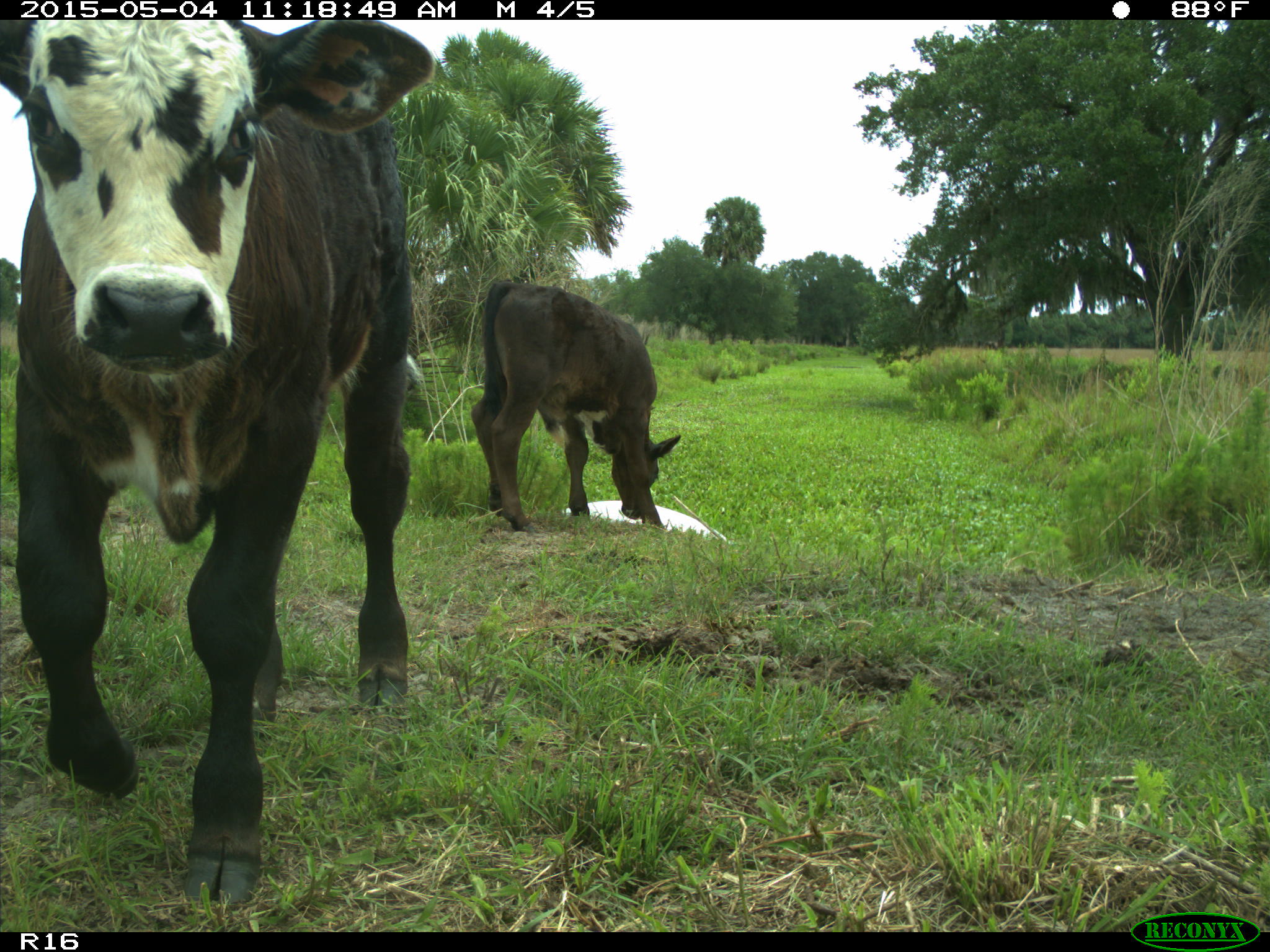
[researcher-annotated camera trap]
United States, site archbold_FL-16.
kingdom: Animalia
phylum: Chordata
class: Mammalia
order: Artiodactyla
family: Bovidae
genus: Bos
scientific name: Bos taurus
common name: domestic cow